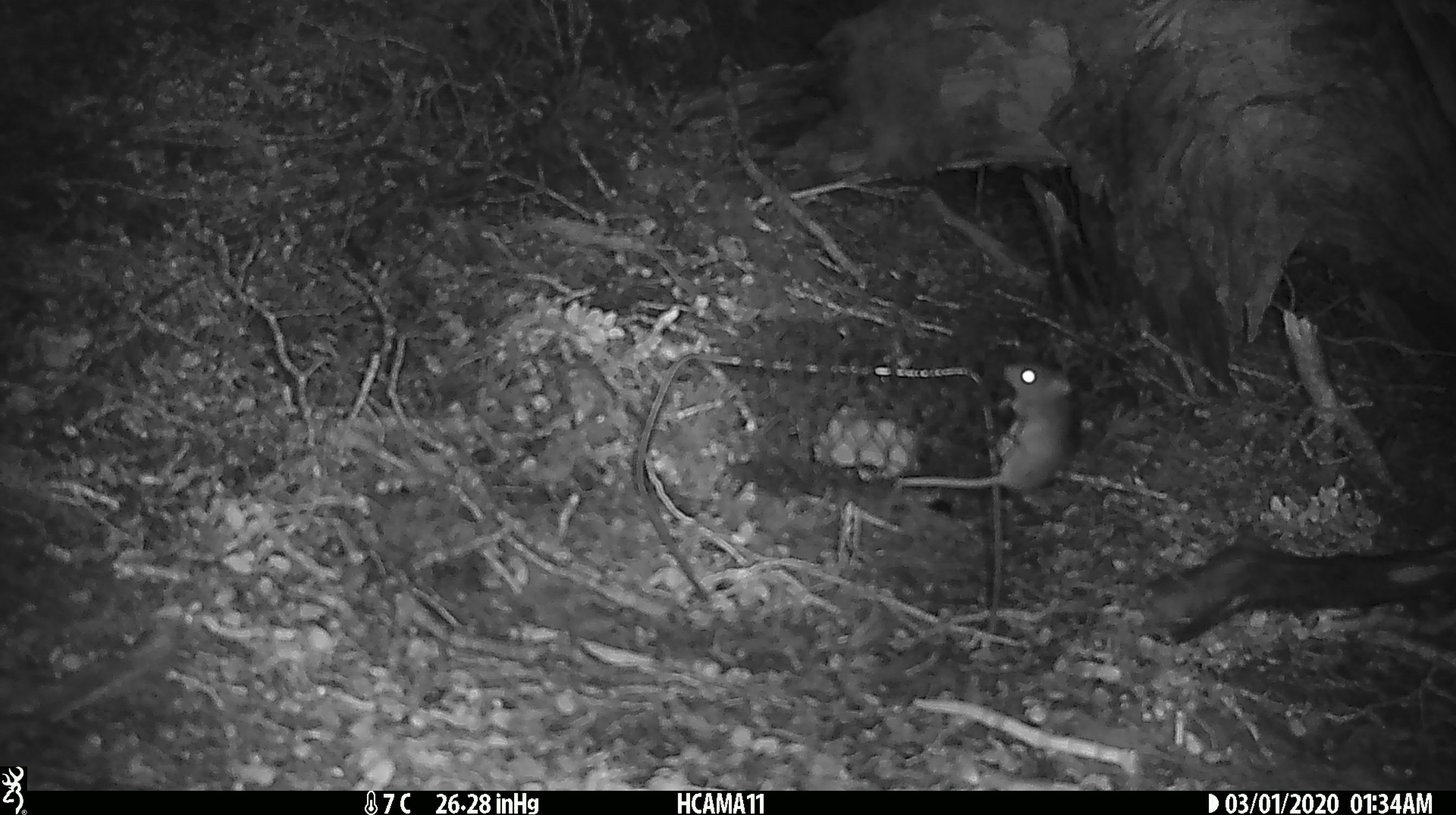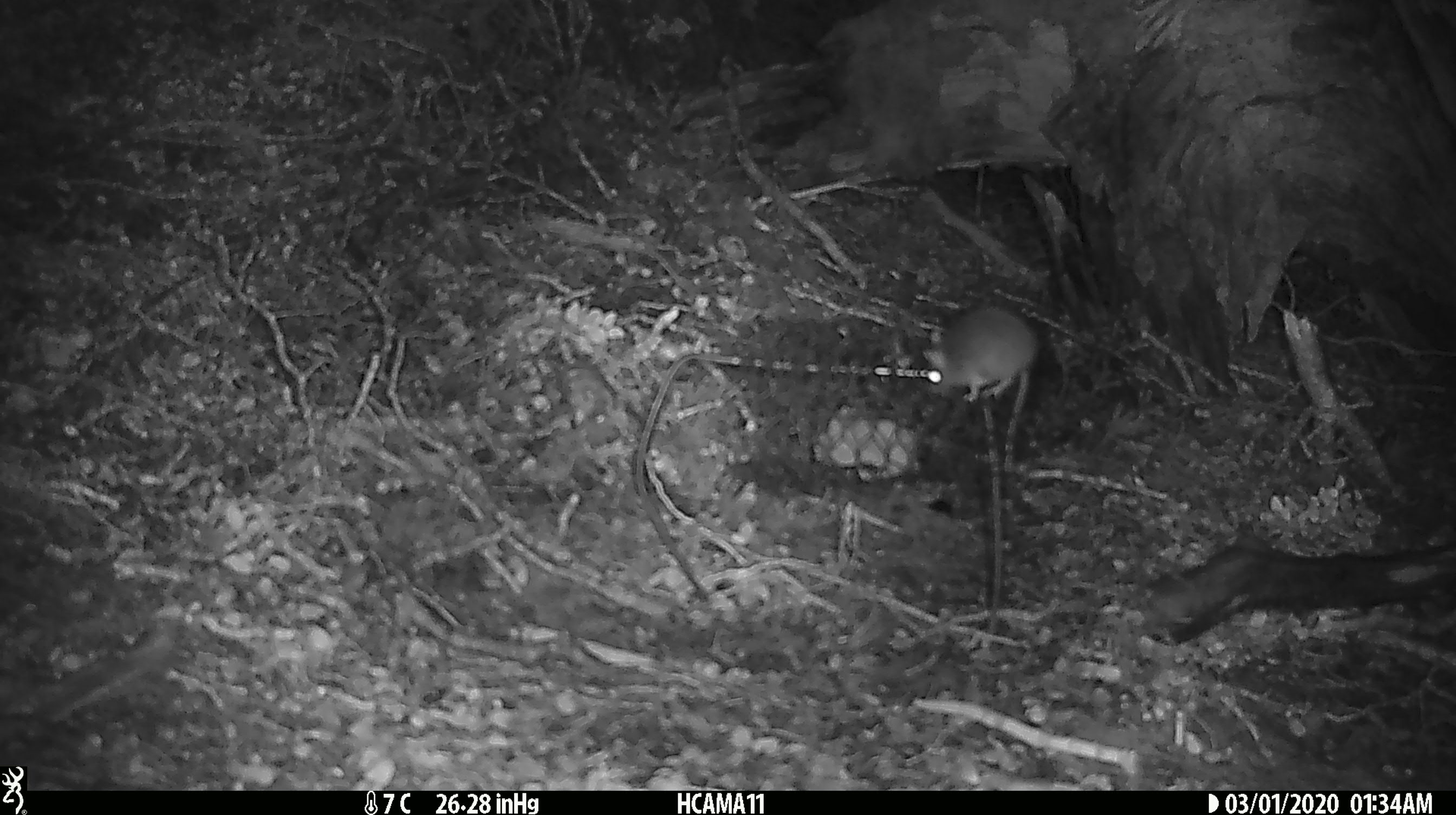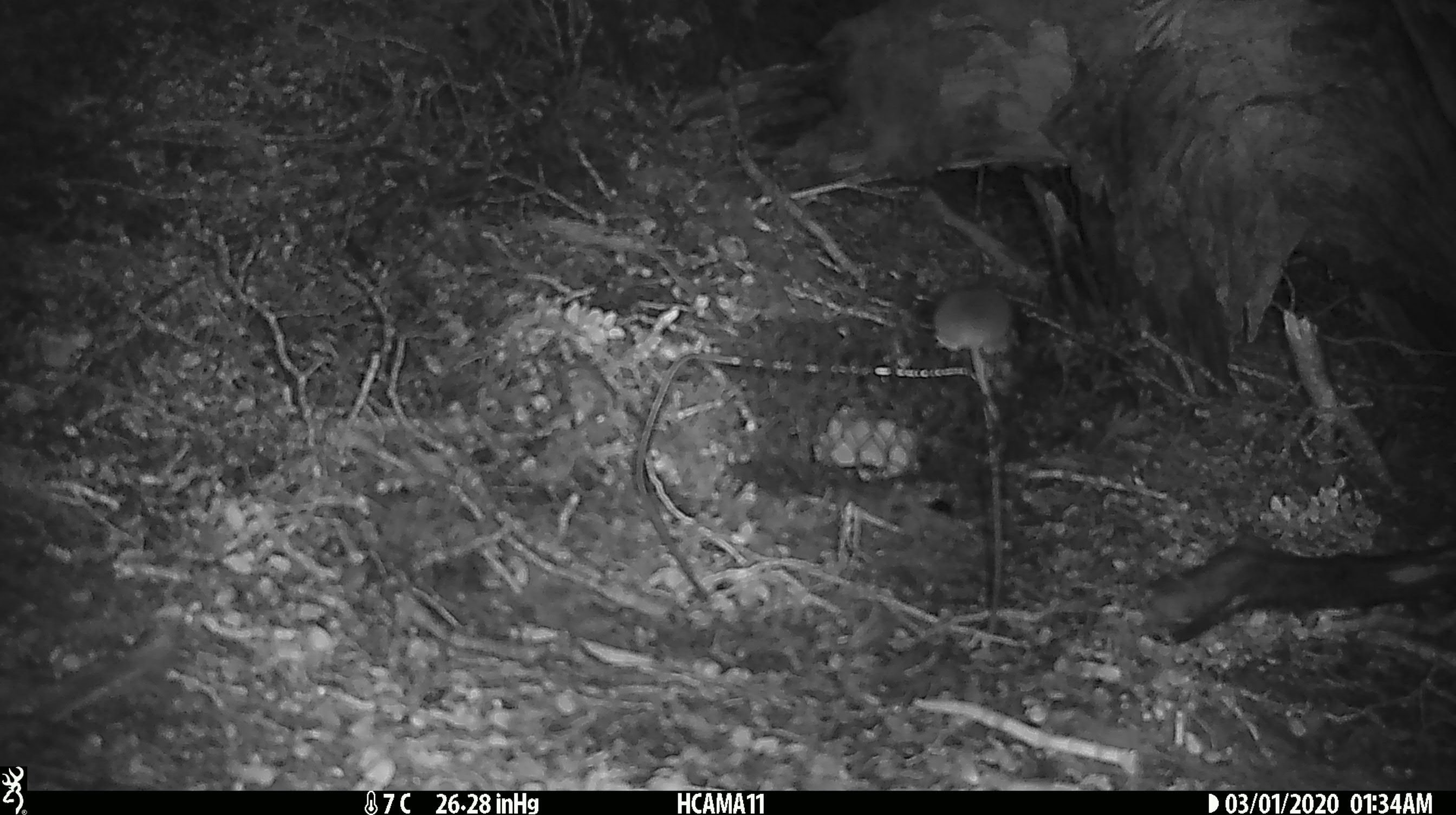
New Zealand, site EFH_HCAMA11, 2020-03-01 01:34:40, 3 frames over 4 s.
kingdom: Animalia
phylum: Chordata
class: Mammalia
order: Rodentia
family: Muridae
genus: Mus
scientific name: Mus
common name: mouse